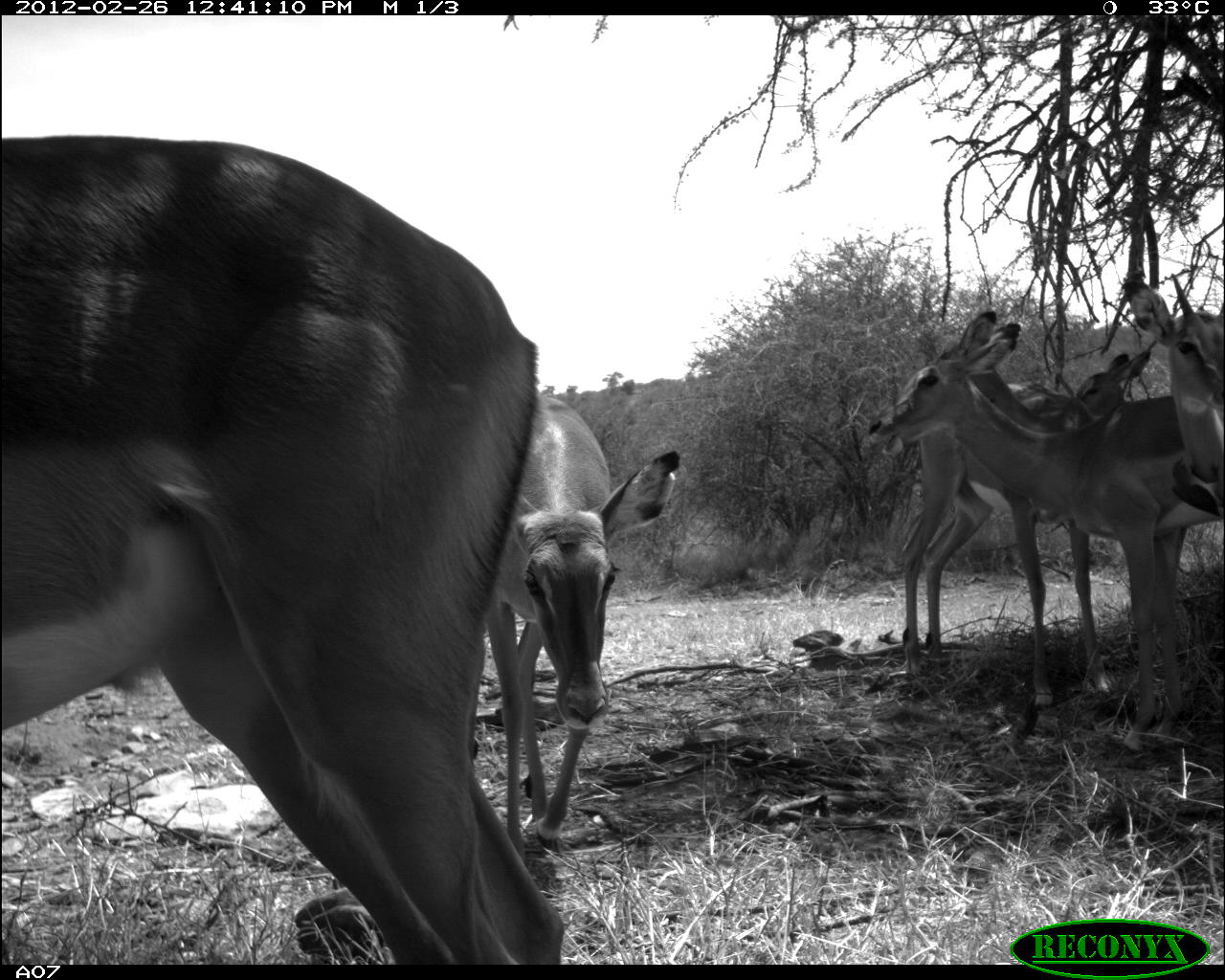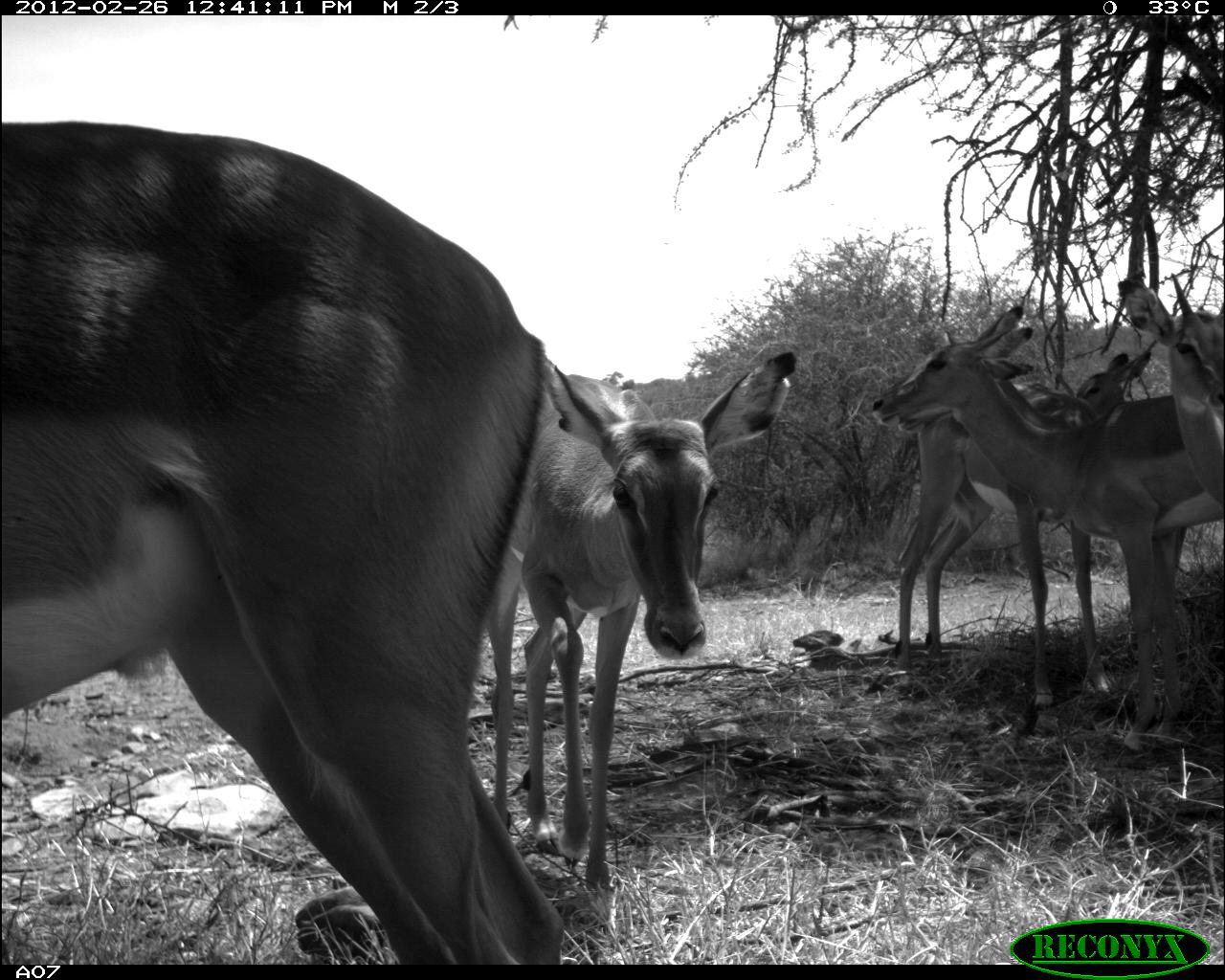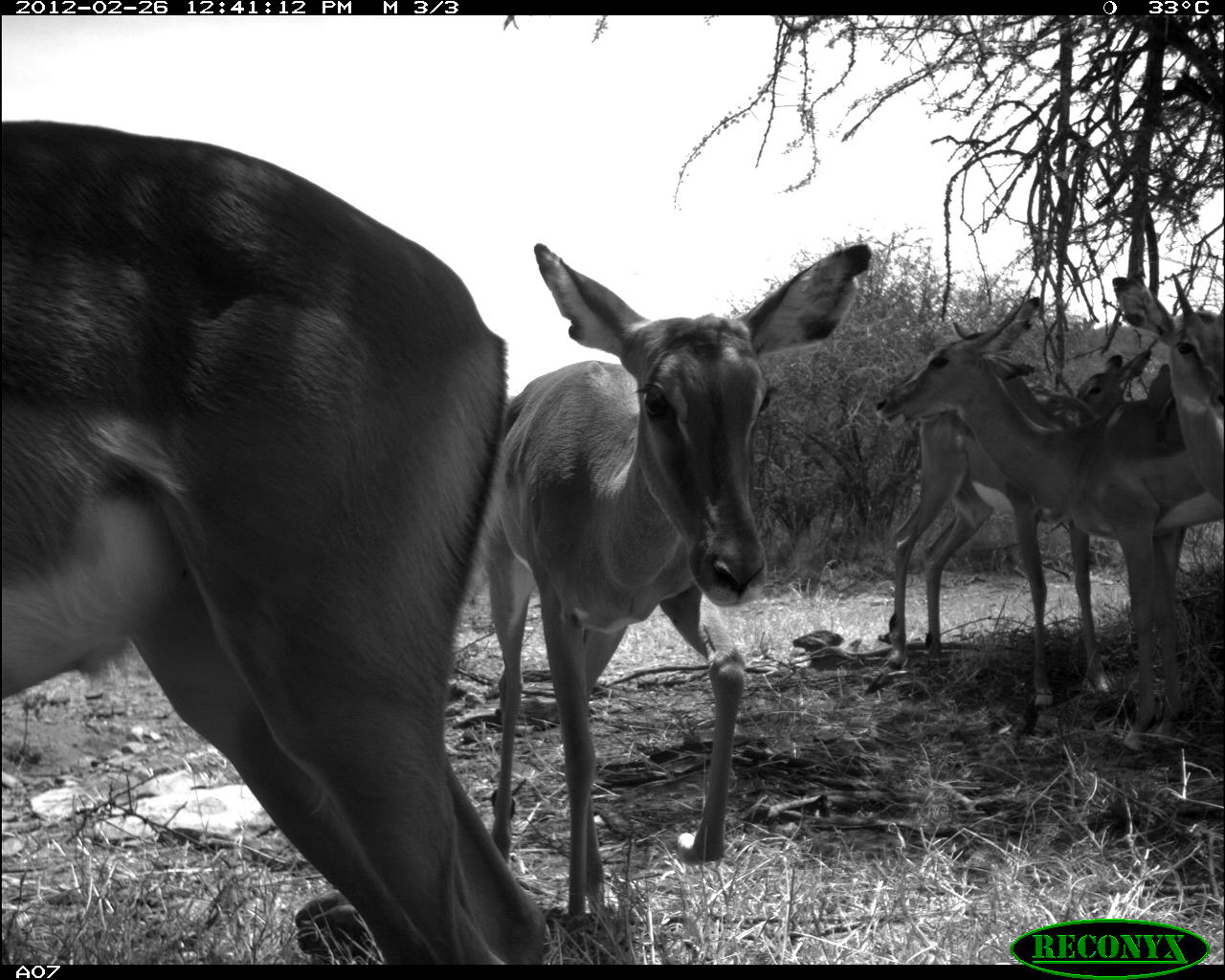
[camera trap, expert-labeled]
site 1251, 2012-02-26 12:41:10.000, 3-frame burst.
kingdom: Animalia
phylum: Chordata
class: Mammalia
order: Artiodactyla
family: Bovidae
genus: Aepyceros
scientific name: Aepyceros melampus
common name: impala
Aepyceros melampus (impala), count 6.